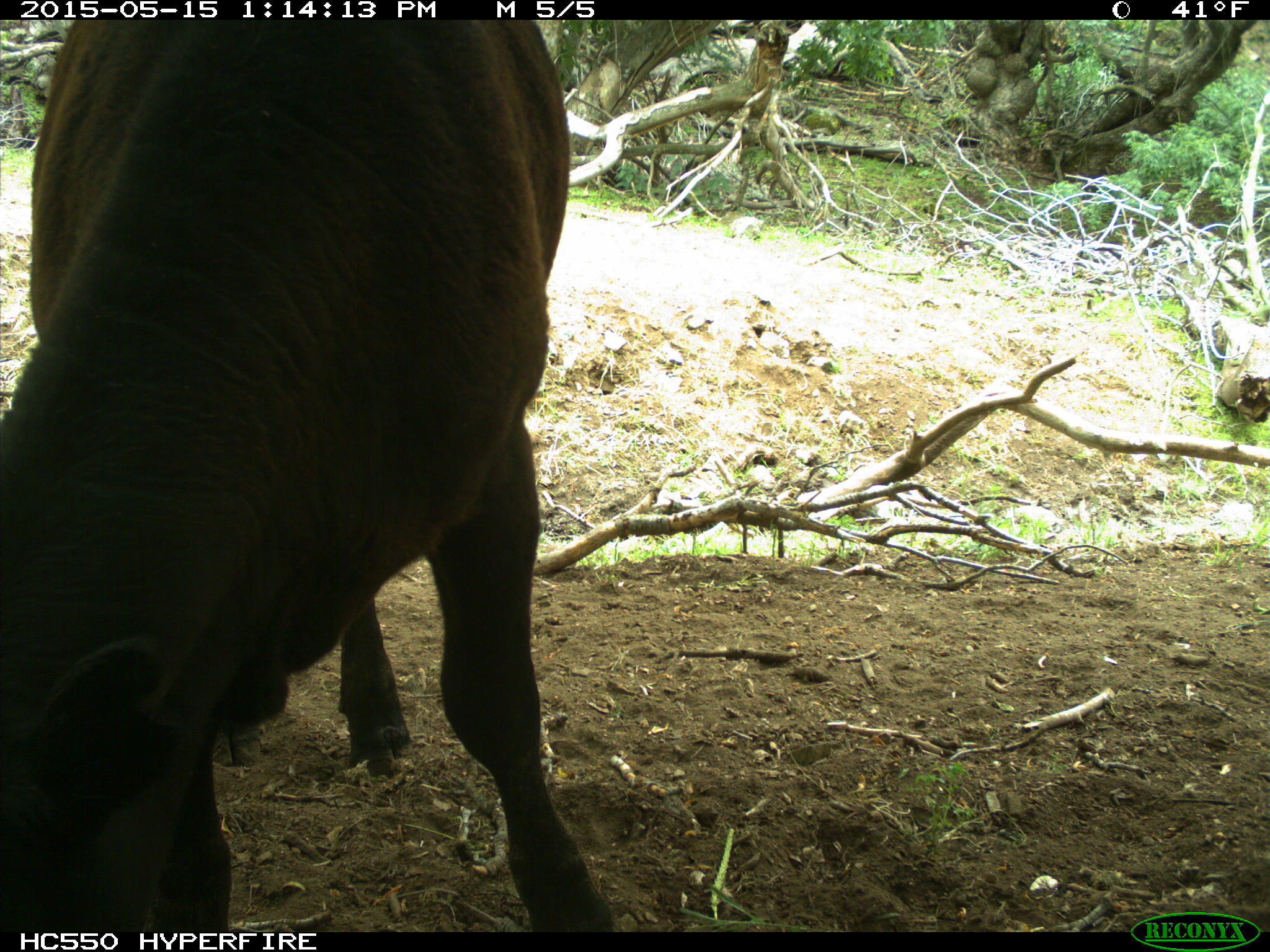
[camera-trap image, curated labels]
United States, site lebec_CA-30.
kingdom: Animalia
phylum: Chordata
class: Mammalia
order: Artiodactyla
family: Bovidae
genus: Bos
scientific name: Bos taurus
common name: domestic cow